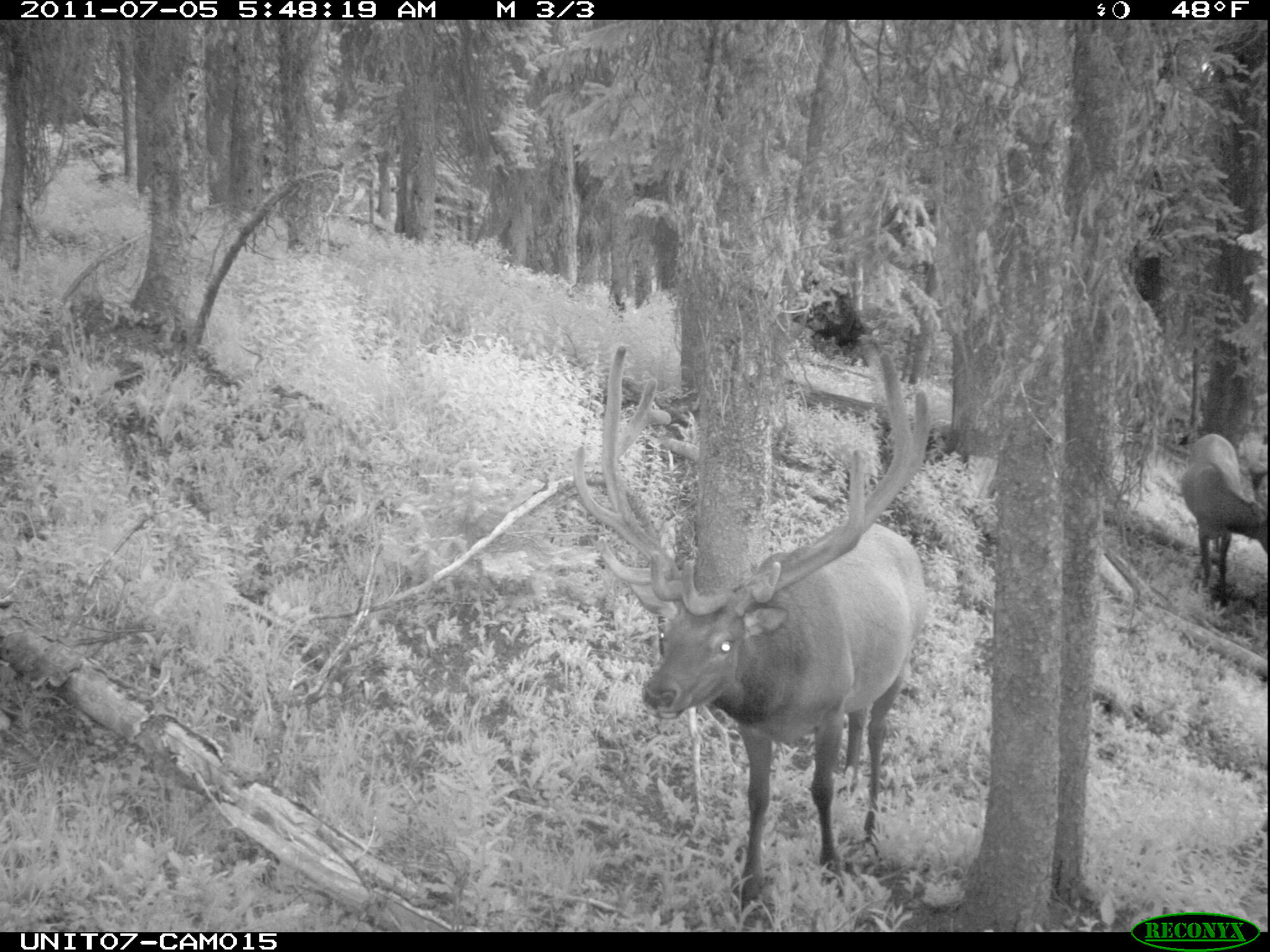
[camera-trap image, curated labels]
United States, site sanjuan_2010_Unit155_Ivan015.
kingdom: Animalia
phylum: Chordata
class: Mammalia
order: Artiodactyla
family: Cervidae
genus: Cervus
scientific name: Cervus elaphus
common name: red deer